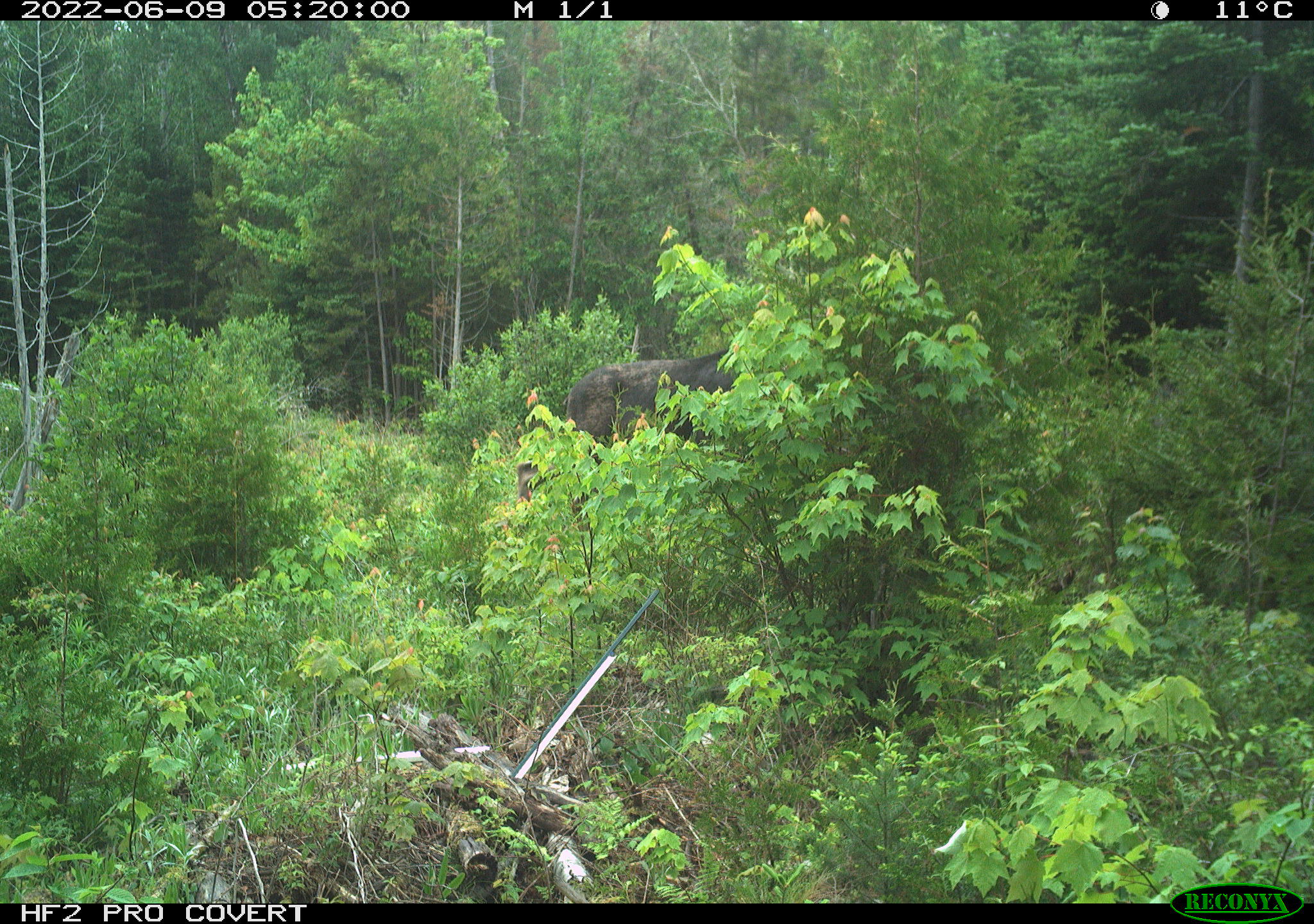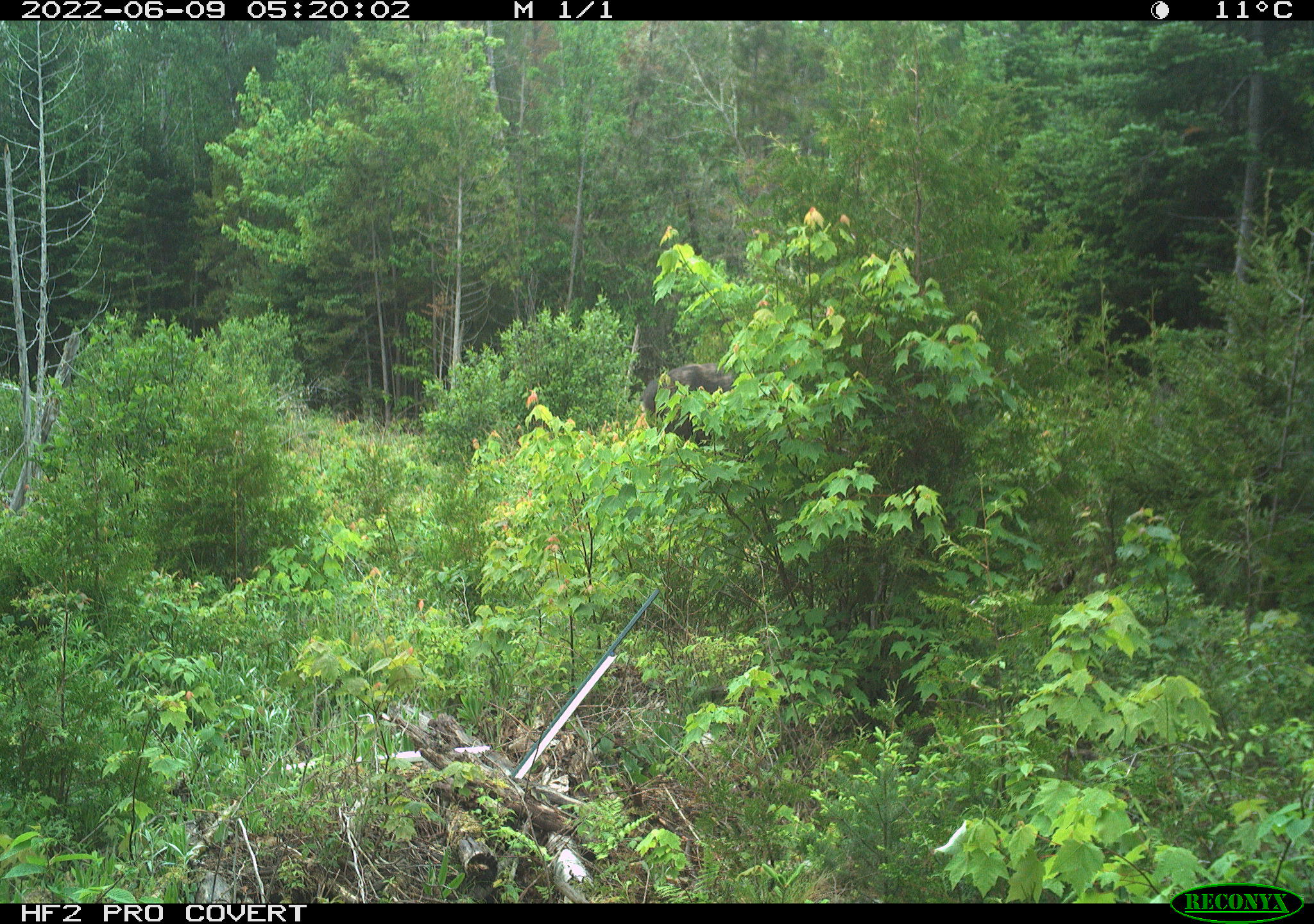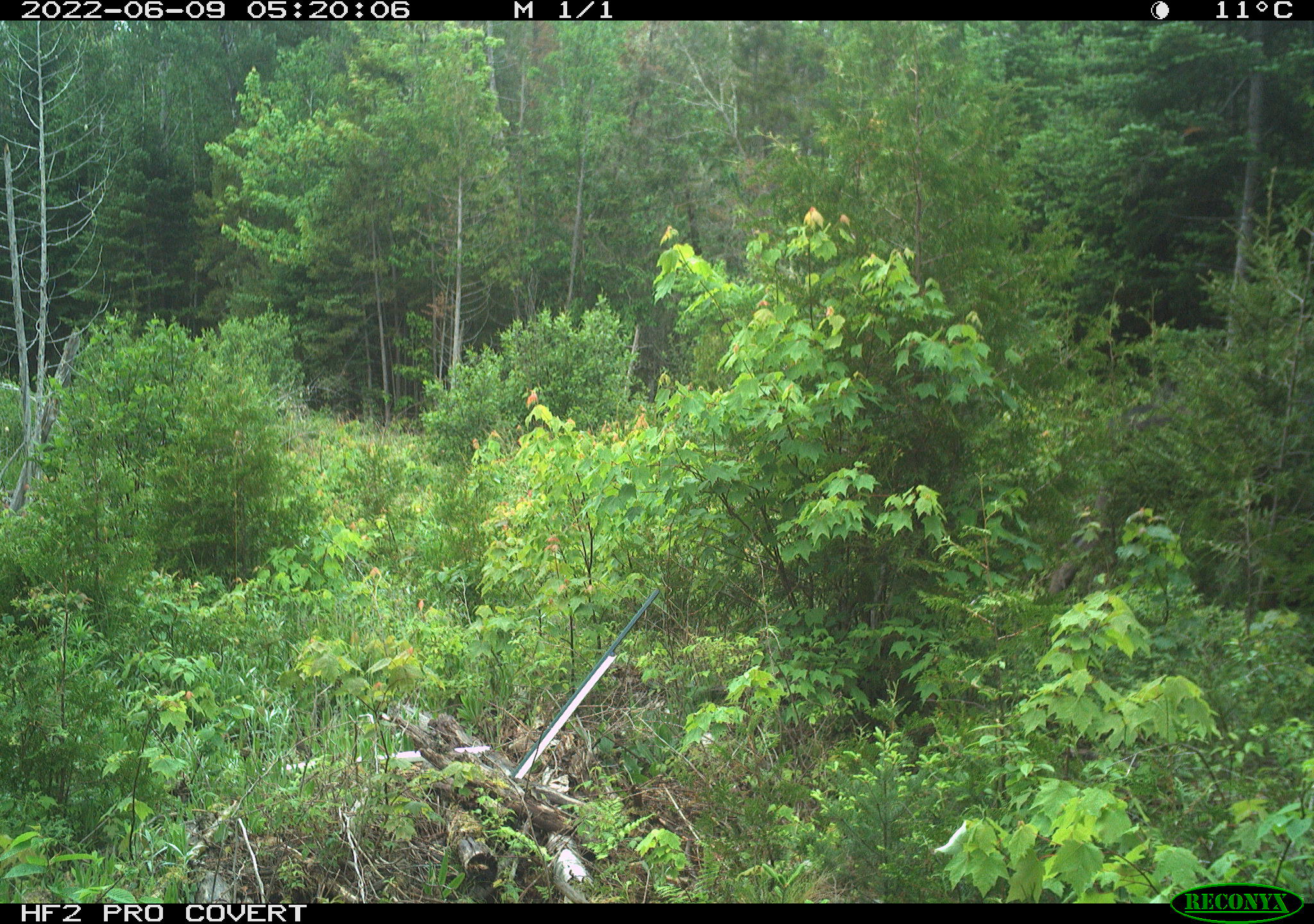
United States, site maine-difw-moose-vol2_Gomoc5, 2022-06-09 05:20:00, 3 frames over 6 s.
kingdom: Animalia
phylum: Chordata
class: Mammalia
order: Artiodactyla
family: Cervidae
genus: Alces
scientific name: Alces alces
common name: moose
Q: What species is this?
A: Moose (Alces alces).